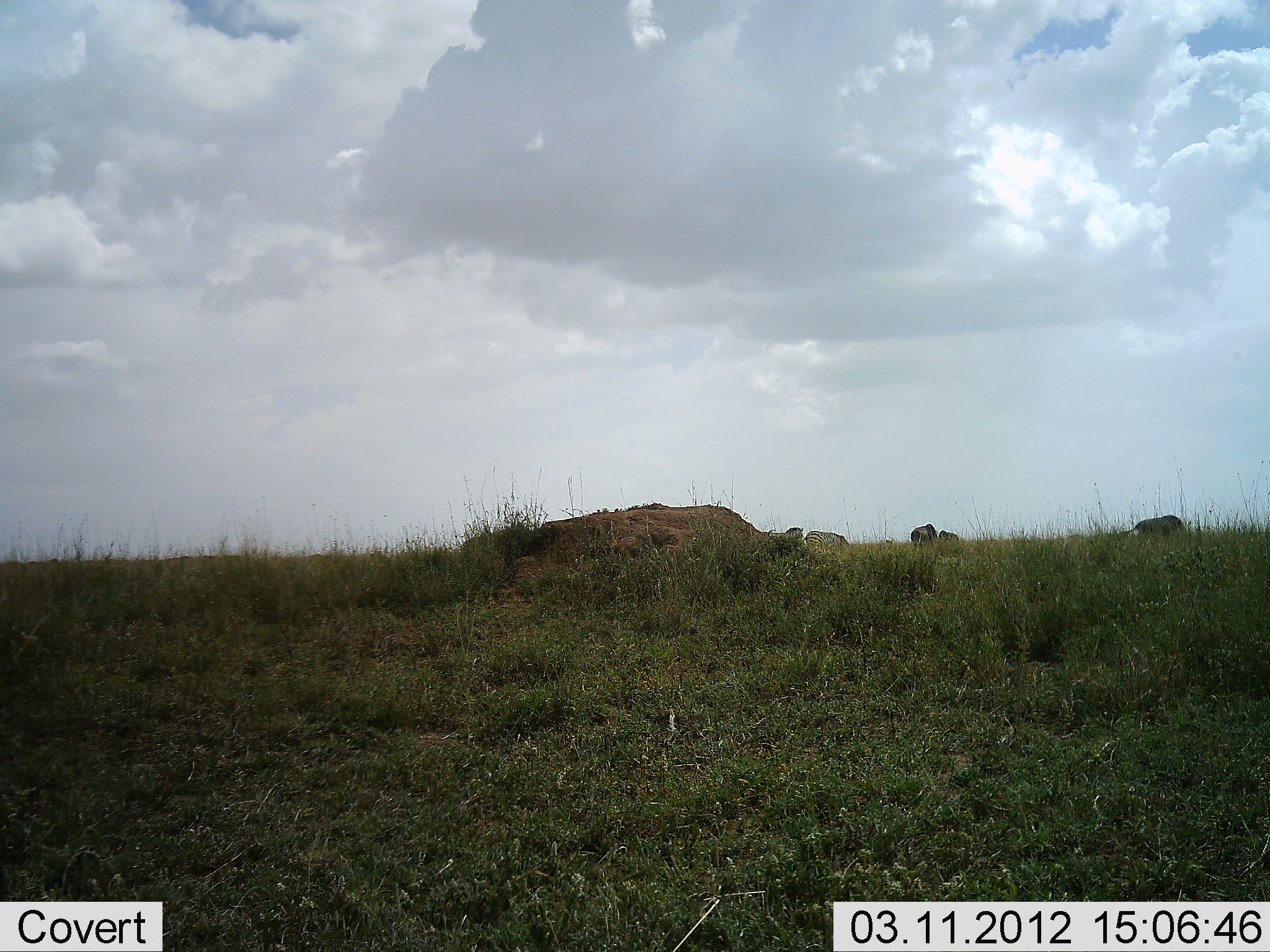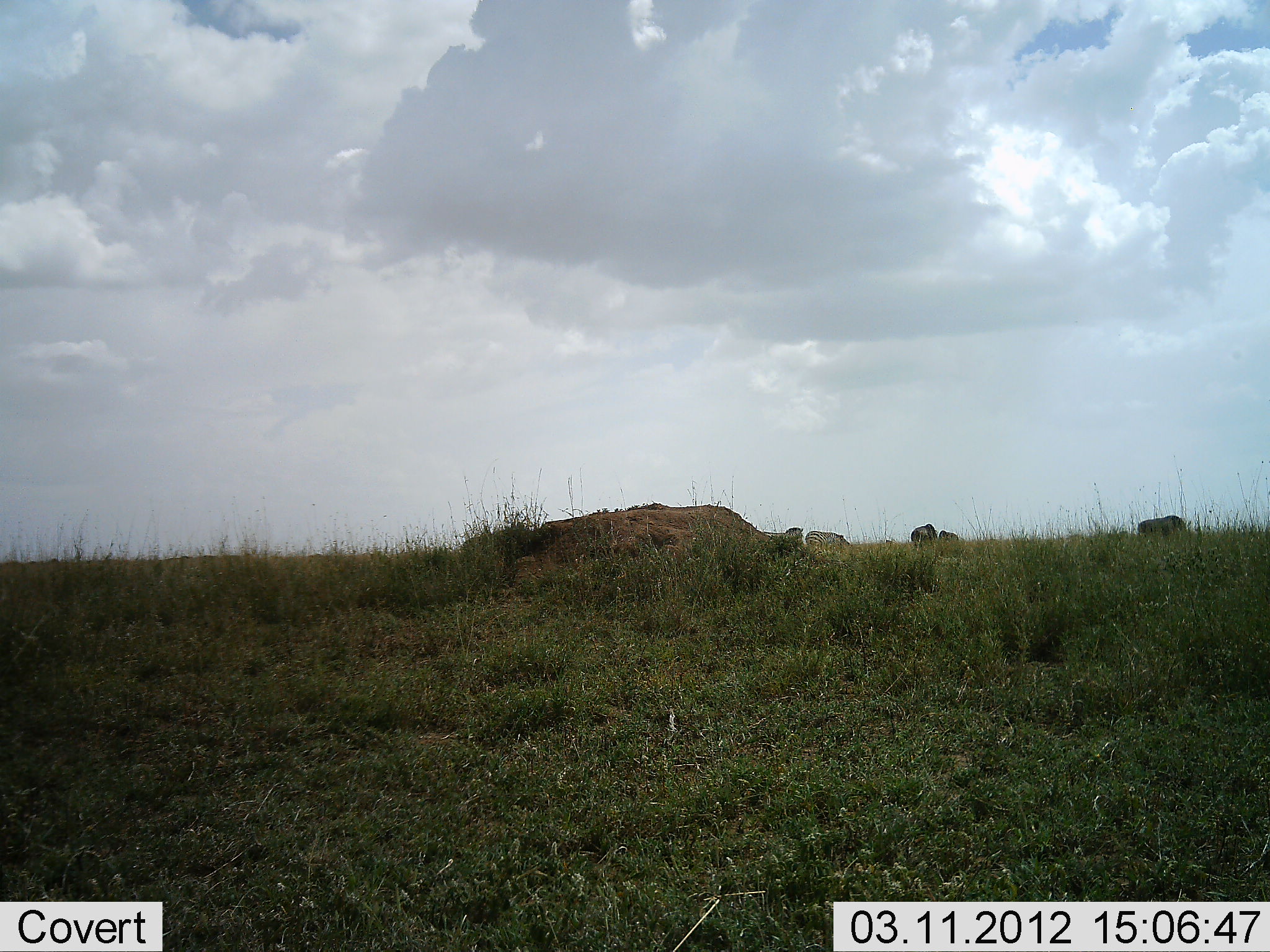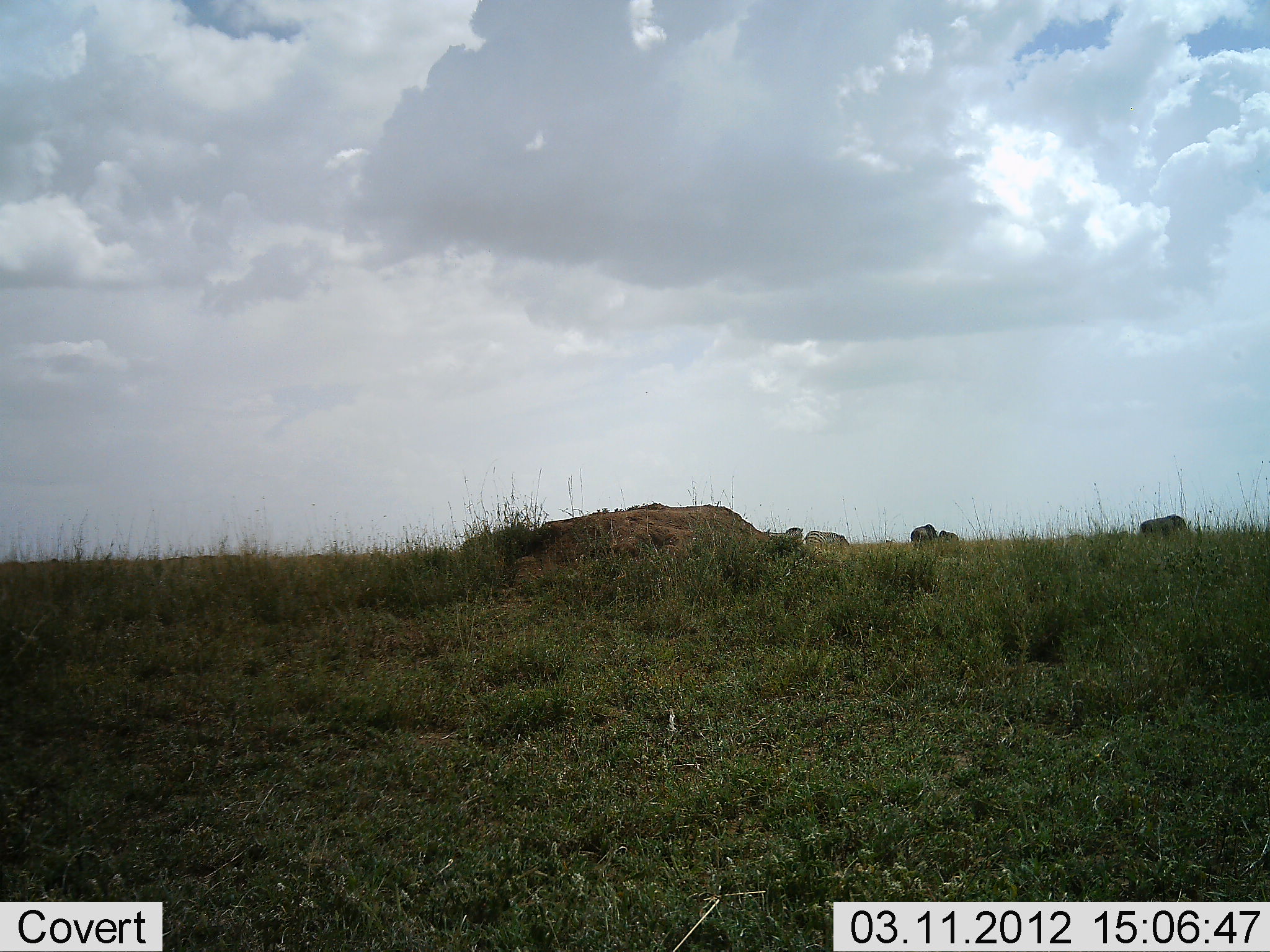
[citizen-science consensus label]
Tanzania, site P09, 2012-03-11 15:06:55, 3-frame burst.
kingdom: Animalia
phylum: Chordata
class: Mammalia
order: Artiodactyla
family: Bovidae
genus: Connochaetes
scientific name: Connochaetes taurinus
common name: blue wildebeest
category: wildebeest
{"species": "wildebeest (blue wildebeest) (Connochaetes taurinus)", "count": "3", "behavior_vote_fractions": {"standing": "71%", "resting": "0%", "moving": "0%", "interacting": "0%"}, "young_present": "0%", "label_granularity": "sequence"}